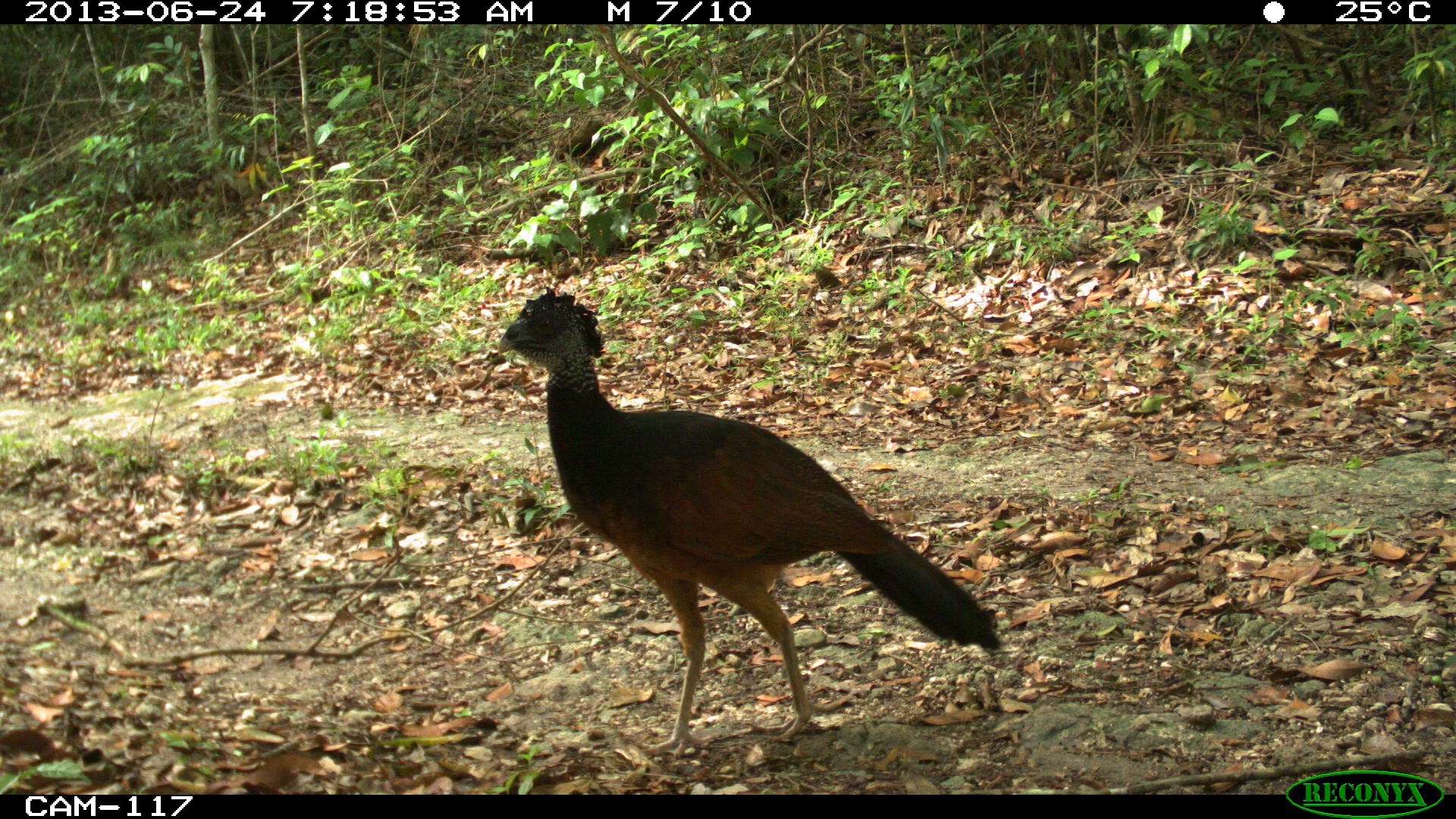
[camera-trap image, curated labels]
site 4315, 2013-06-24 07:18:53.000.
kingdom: Animalia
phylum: Chordata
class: Aves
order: Galliformes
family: Cracidae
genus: Crax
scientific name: Crax rubra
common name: great curassow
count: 1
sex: female